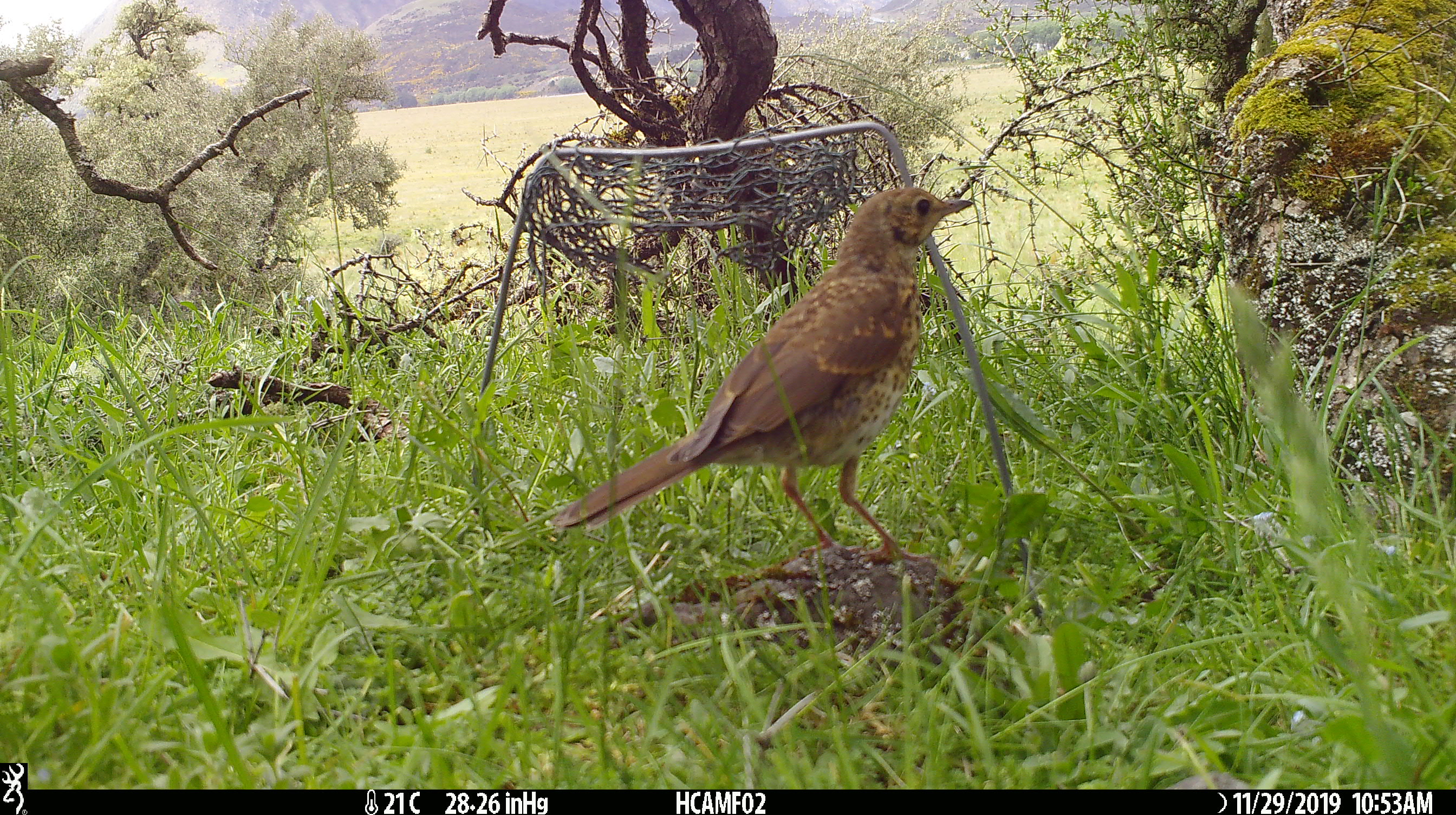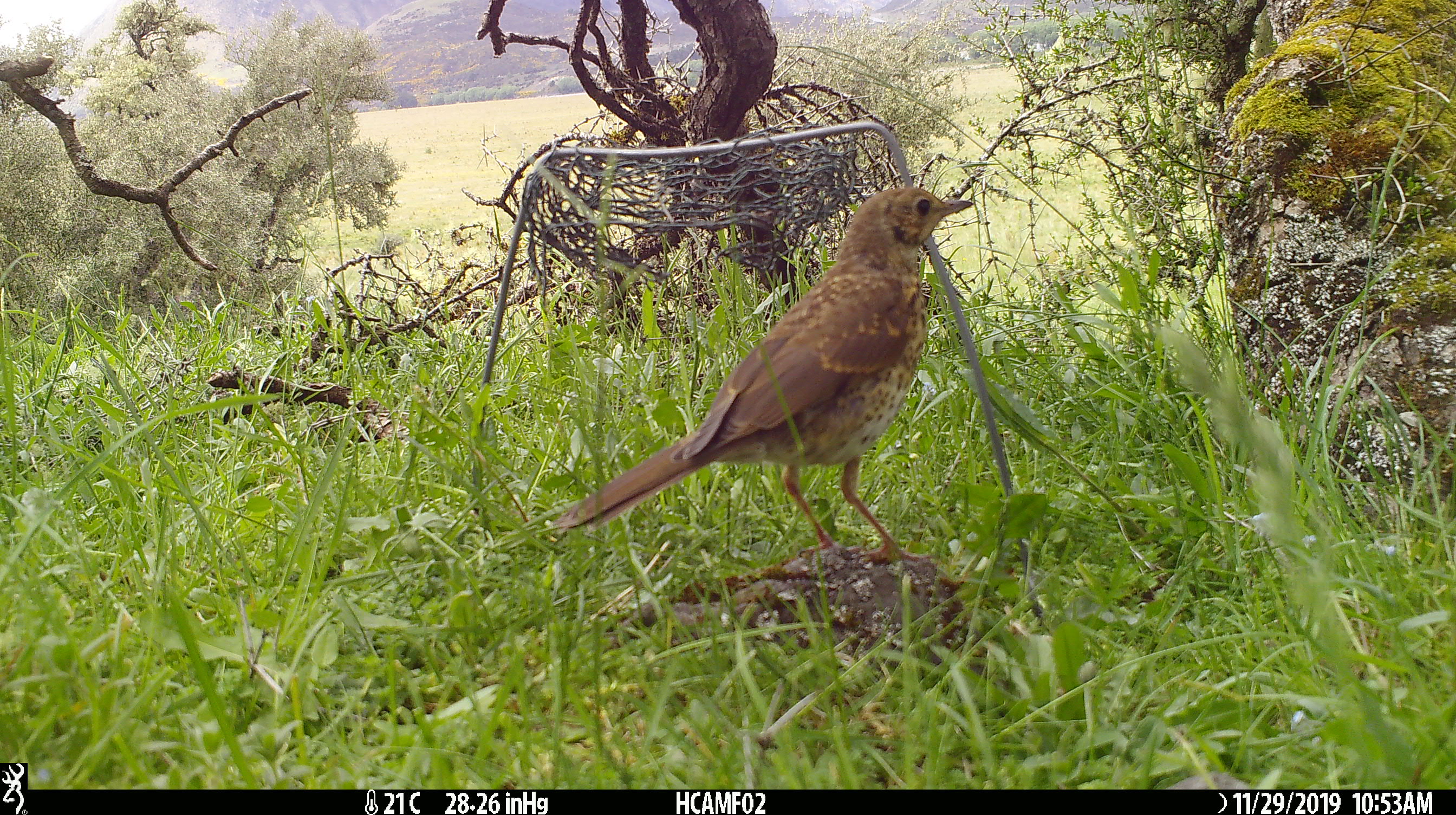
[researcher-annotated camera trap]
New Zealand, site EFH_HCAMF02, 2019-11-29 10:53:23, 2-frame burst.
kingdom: Animalia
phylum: Chordata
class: Aves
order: Passeriformes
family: Turdidae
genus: Turdus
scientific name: Turdus philomelos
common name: song thrush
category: thrush